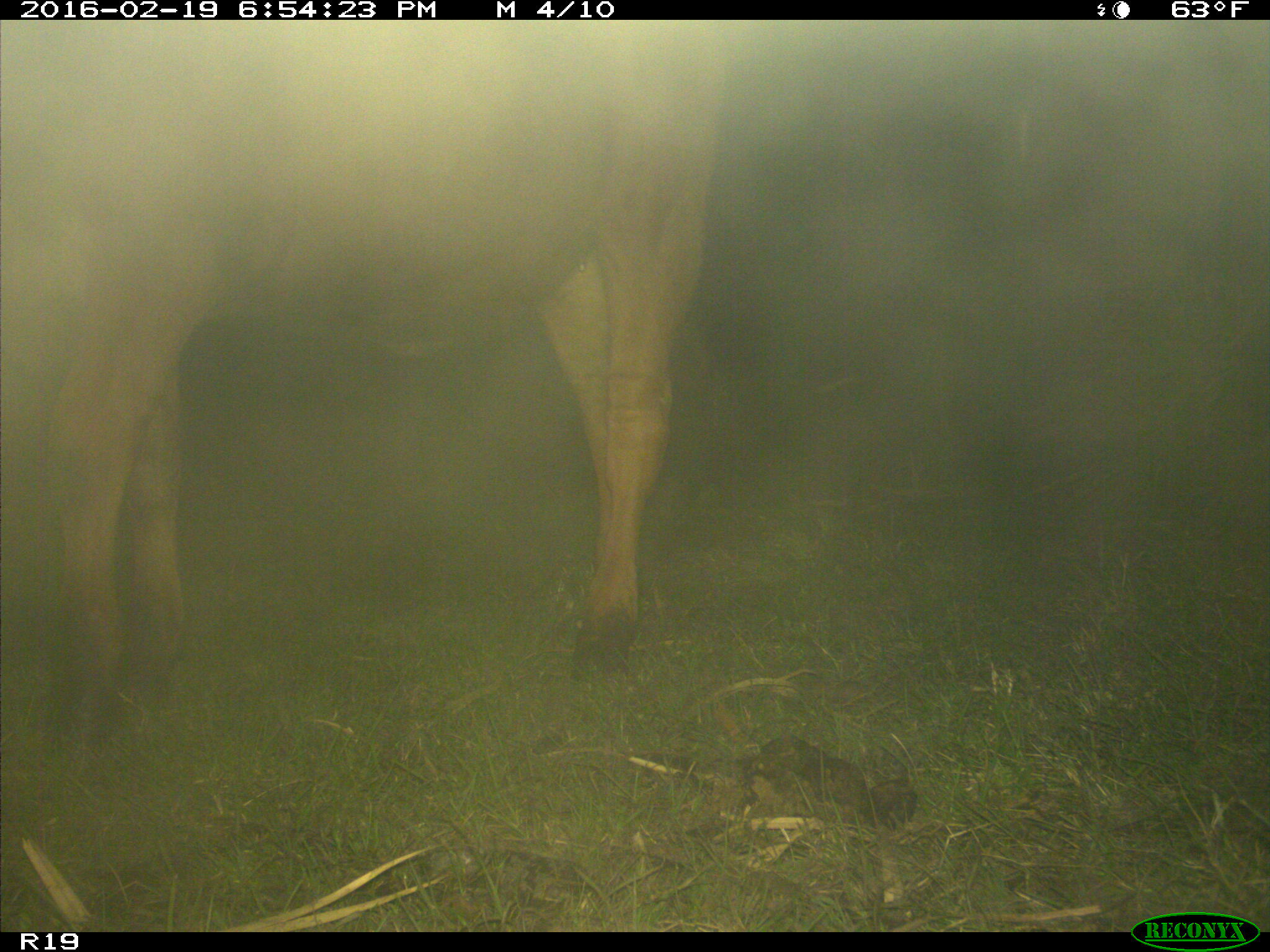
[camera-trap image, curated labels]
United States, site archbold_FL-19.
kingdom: Animalia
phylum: Chordata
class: Mammalia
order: Artiodactyla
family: Bovidae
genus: Bos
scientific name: Bos taurus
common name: domestic cow